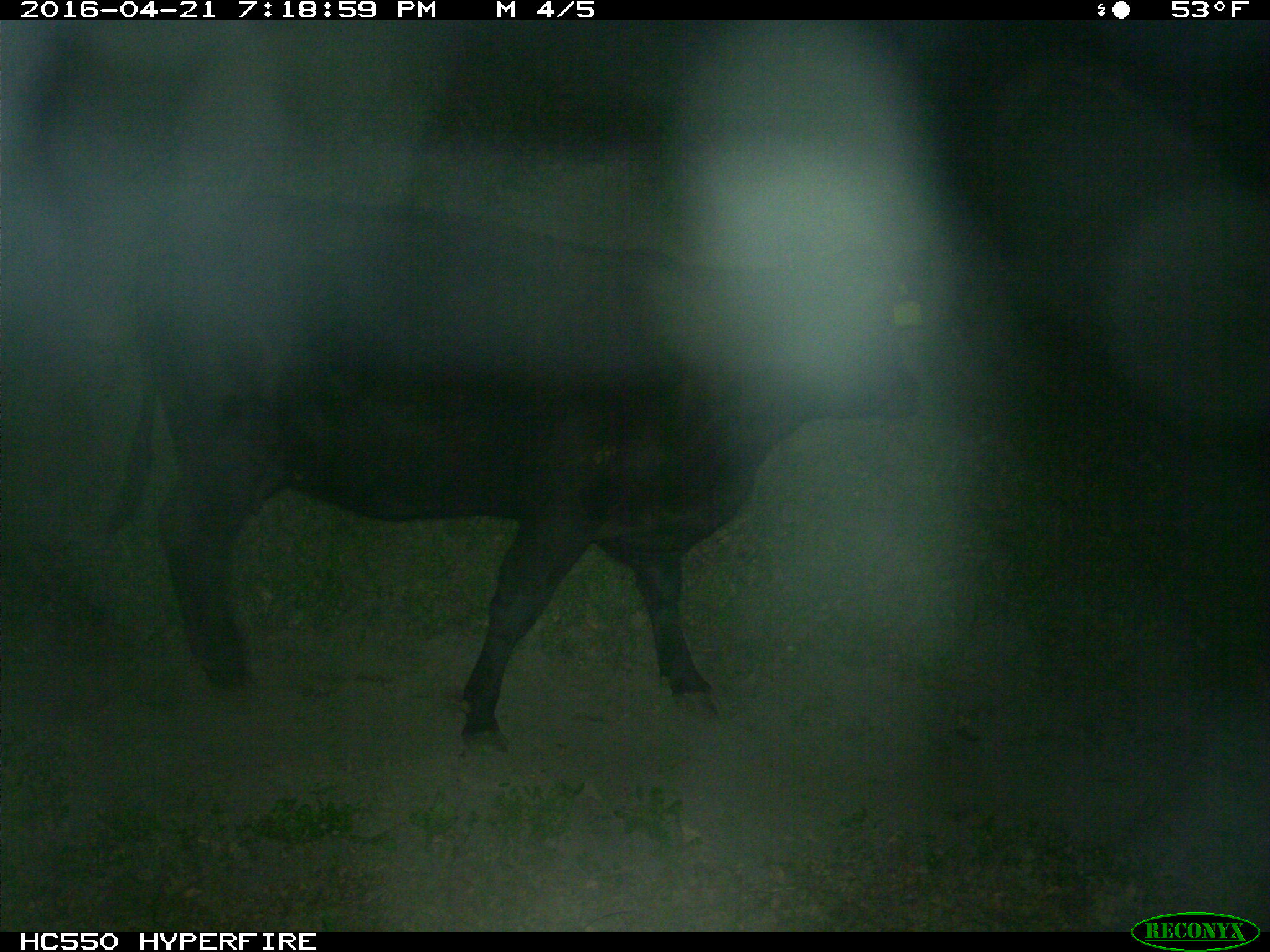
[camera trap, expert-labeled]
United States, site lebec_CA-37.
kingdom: Animalia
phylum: Chordata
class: Mammalia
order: Artiodactyla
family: Bovidae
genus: Bos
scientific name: Bos taurus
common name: domestic cow